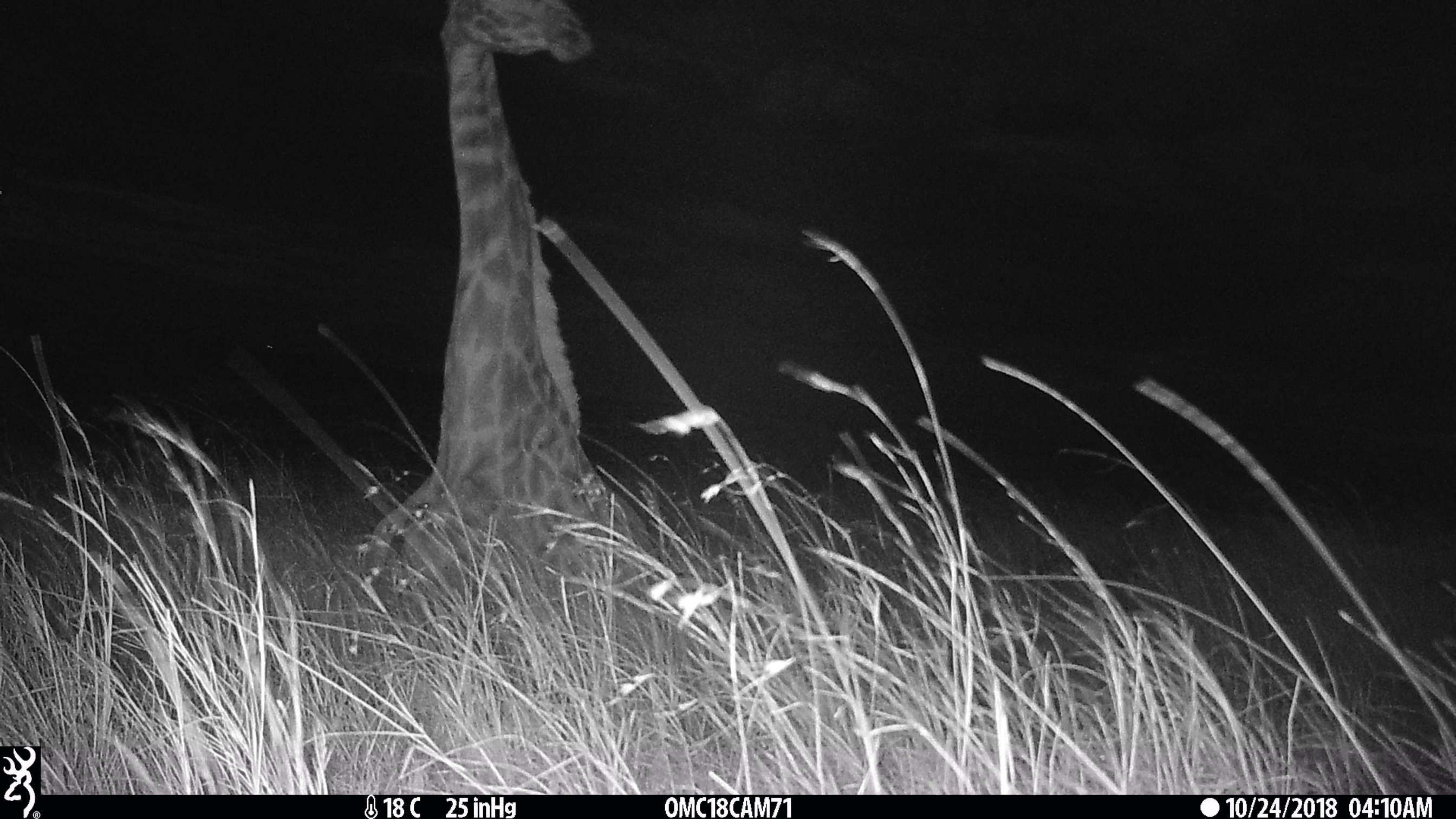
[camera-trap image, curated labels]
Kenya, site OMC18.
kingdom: Animalia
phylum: Chordata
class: Mammalia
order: Artiodactyla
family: Giraffidae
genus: Giraffa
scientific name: Giraffa camelopardalis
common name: northern giraffe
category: giraffe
Giraffe (northern giraffe) (Giraffa camelopardalis).